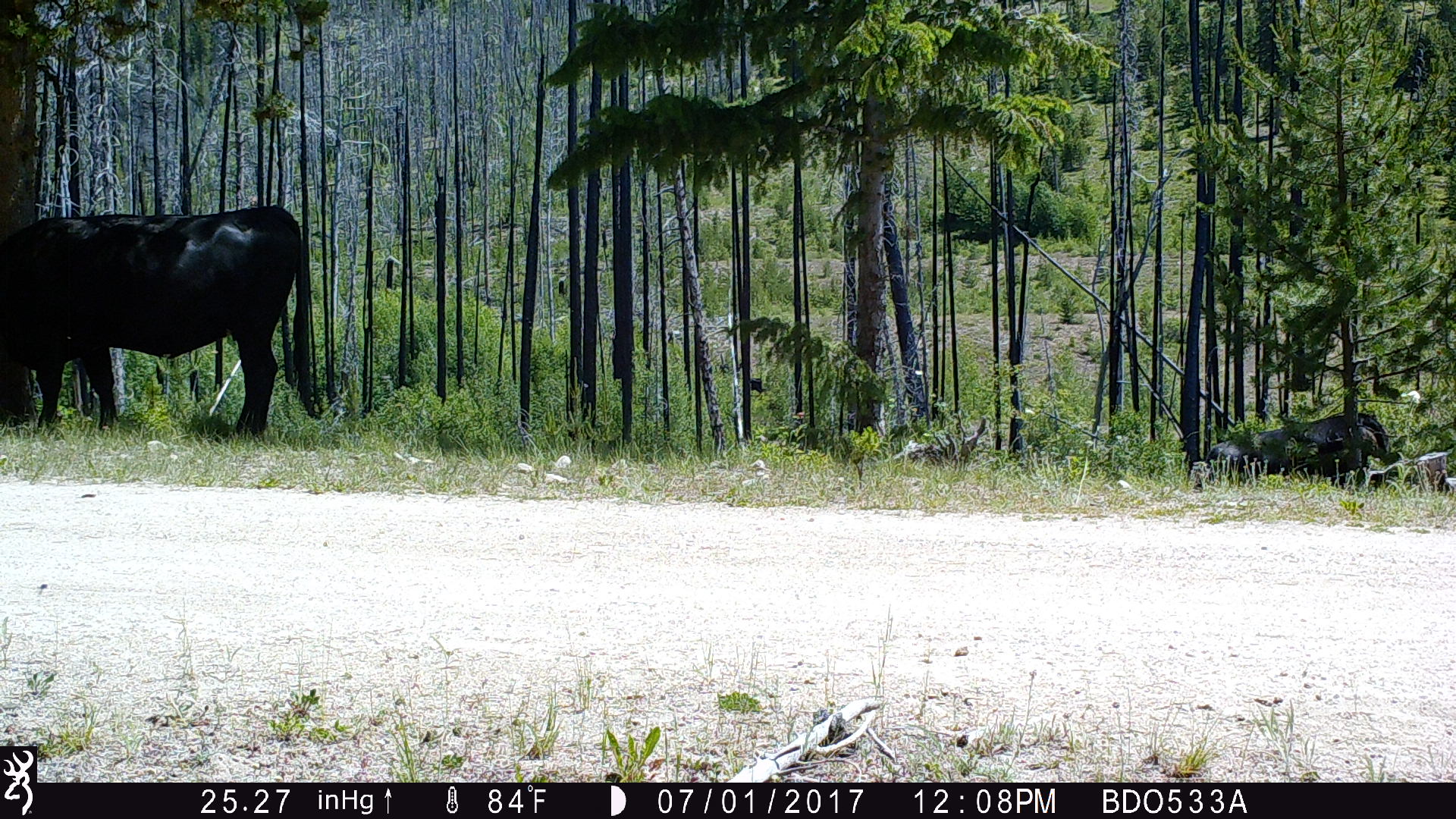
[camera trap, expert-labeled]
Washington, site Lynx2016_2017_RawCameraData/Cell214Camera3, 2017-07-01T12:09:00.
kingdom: Animalia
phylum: Chordata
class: Mammalia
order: Artiodactyla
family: Bovidae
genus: Bos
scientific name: Bos taurus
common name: domestic cattle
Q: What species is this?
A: Domestic cattle (Bos taurus).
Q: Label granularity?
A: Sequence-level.